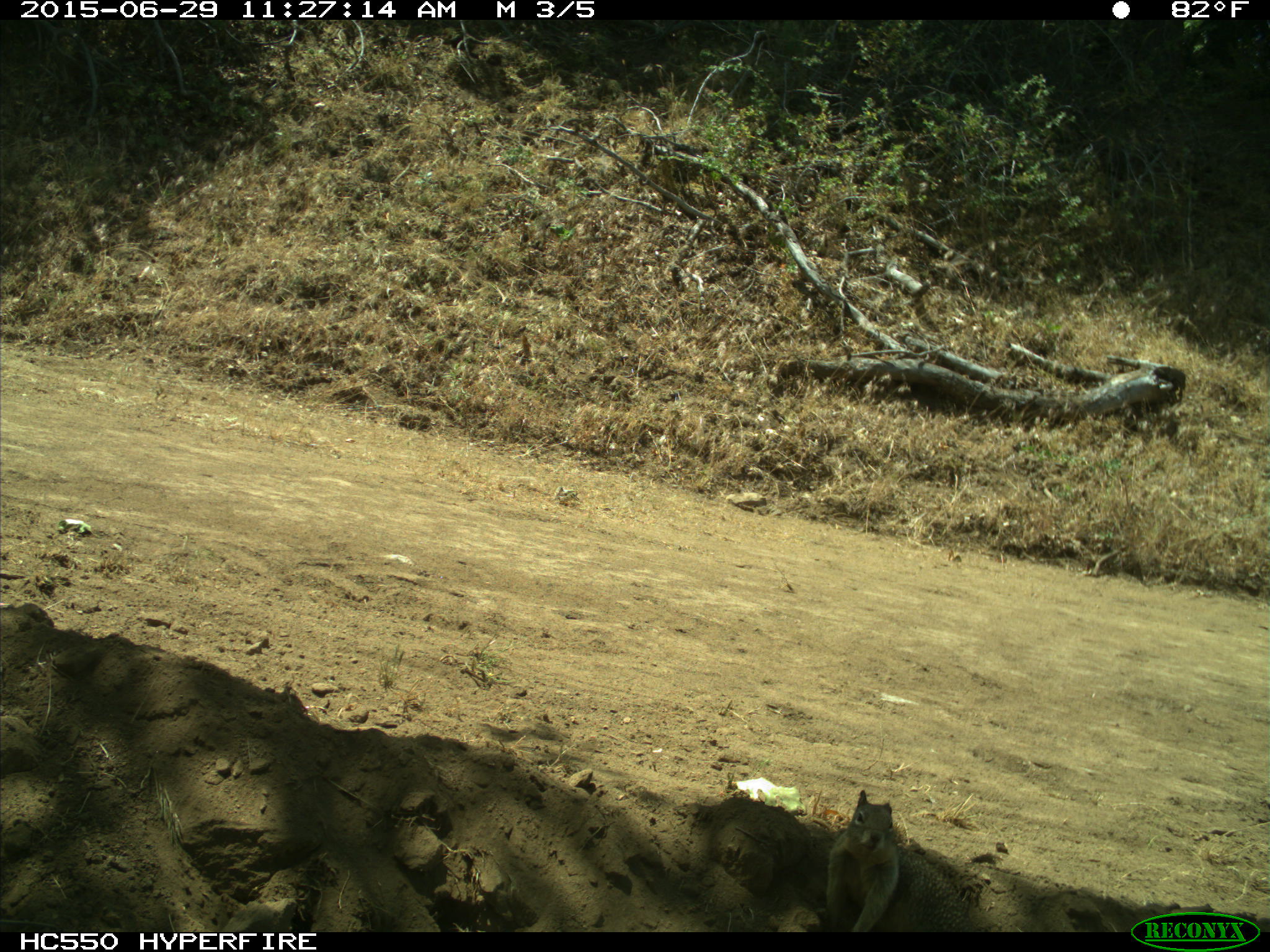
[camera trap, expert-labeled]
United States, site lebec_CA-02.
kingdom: Animalia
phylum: Chordata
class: Mammalia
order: Rodentia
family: Sciuridae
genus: Otospermophilus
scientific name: Otospermophilus beecheyi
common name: california ground squirrel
Otospermophilus beecheyi (california ground squirrel).